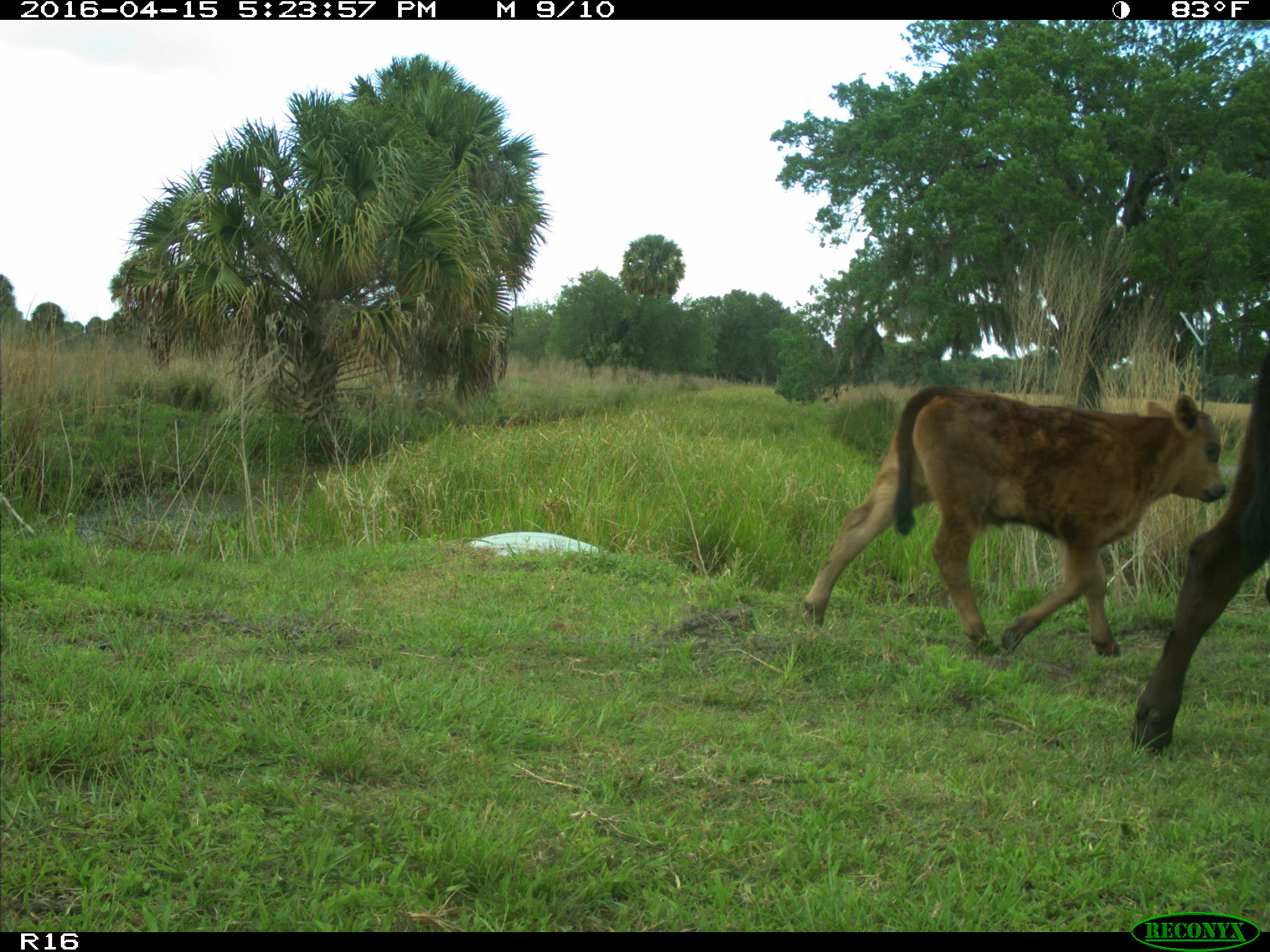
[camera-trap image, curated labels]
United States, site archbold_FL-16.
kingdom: Animalia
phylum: Chordata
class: Mammalia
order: Artiodactyla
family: Bovidae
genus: Bos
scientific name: Bos taurus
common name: domestic cow